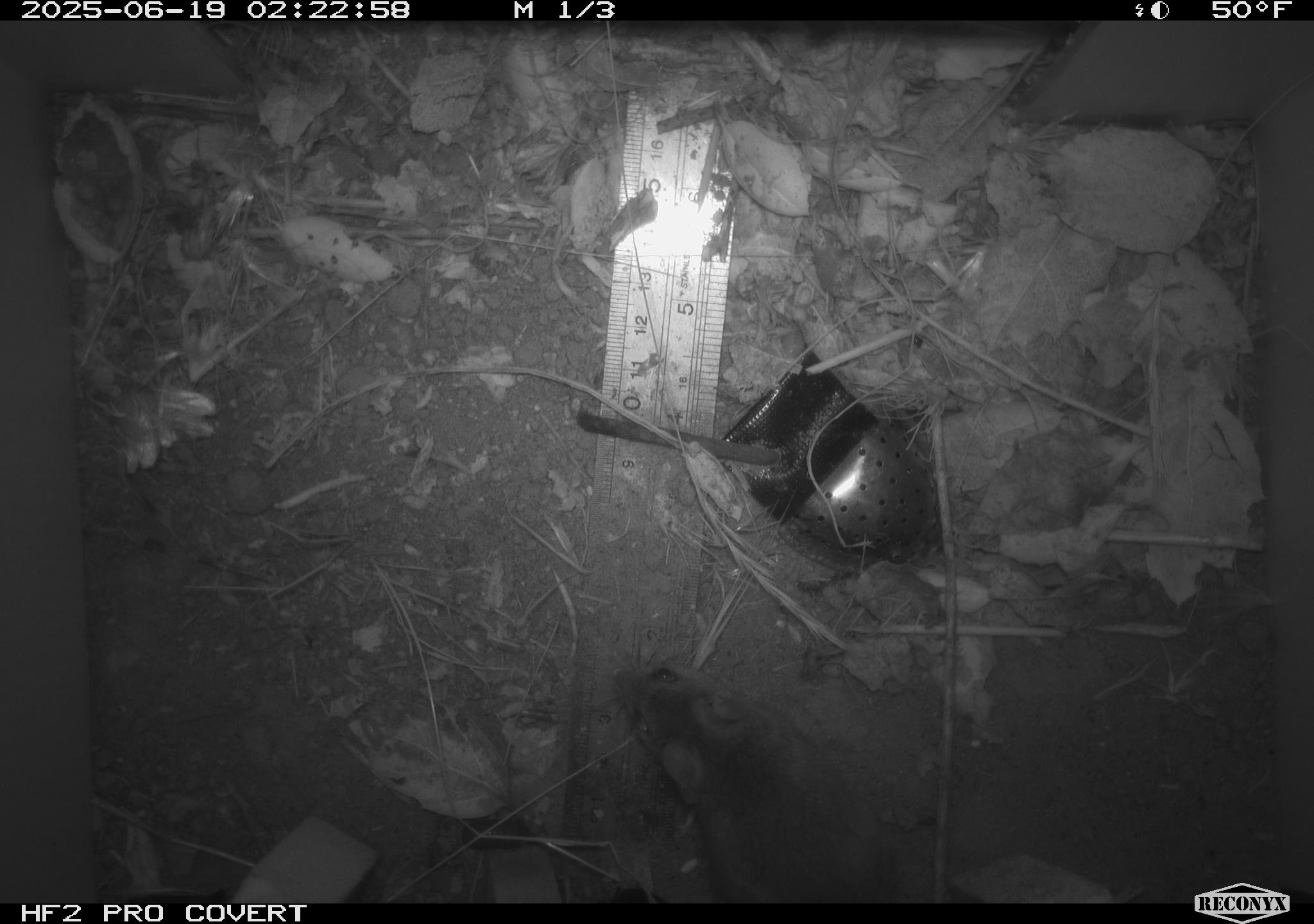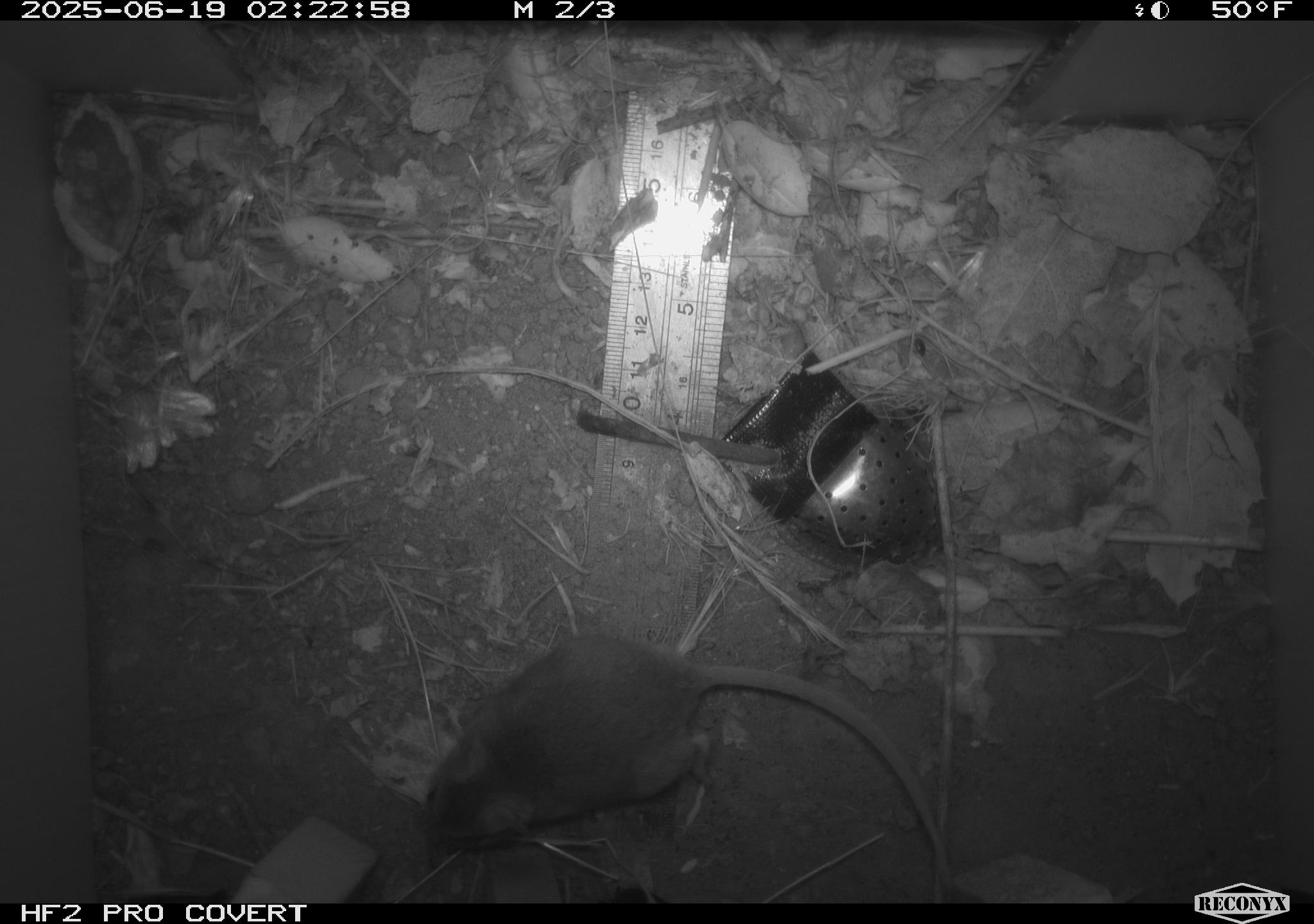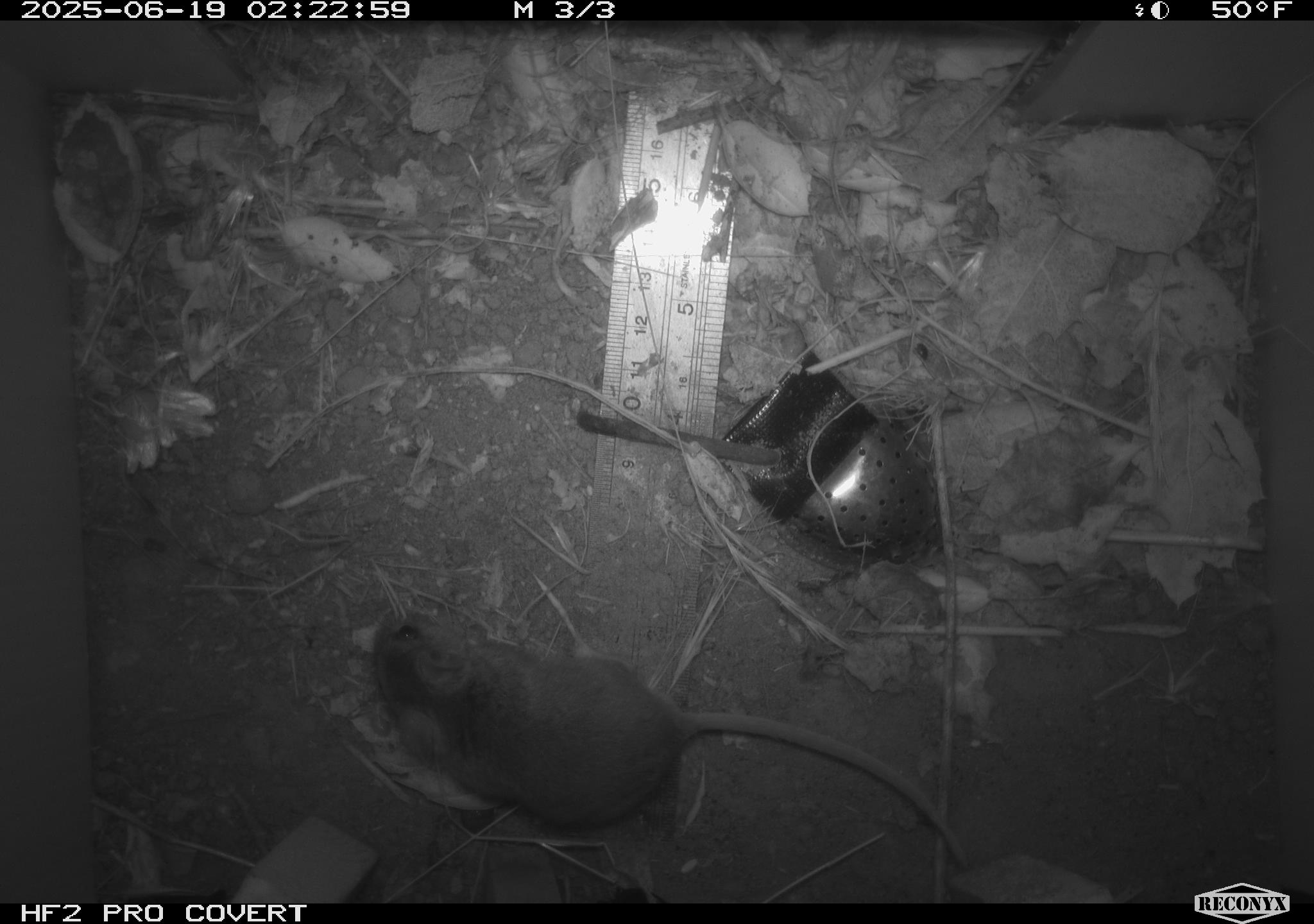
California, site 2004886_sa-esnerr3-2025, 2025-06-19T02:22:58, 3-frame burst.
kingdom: Animalia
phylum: Chordata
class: Mammalia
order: Rodentia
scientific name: Rodentia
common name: rodent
Rodent (Rodentia).